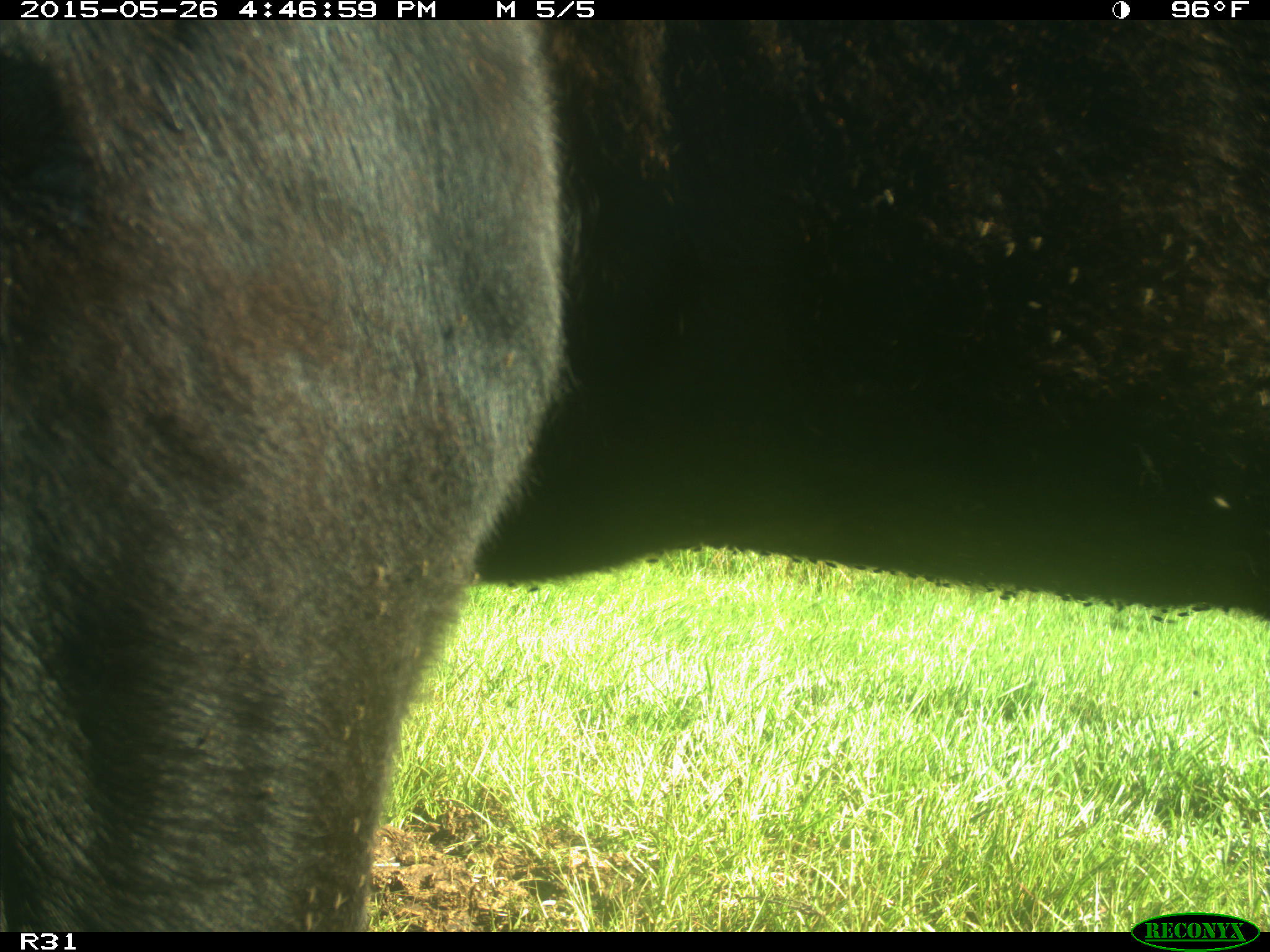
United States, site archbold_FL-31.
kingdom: Animalia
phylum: Chordata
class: Mammalia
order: Artiodactyla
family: Bovidae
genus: Bos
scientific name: Bos taurus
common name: domestic cow